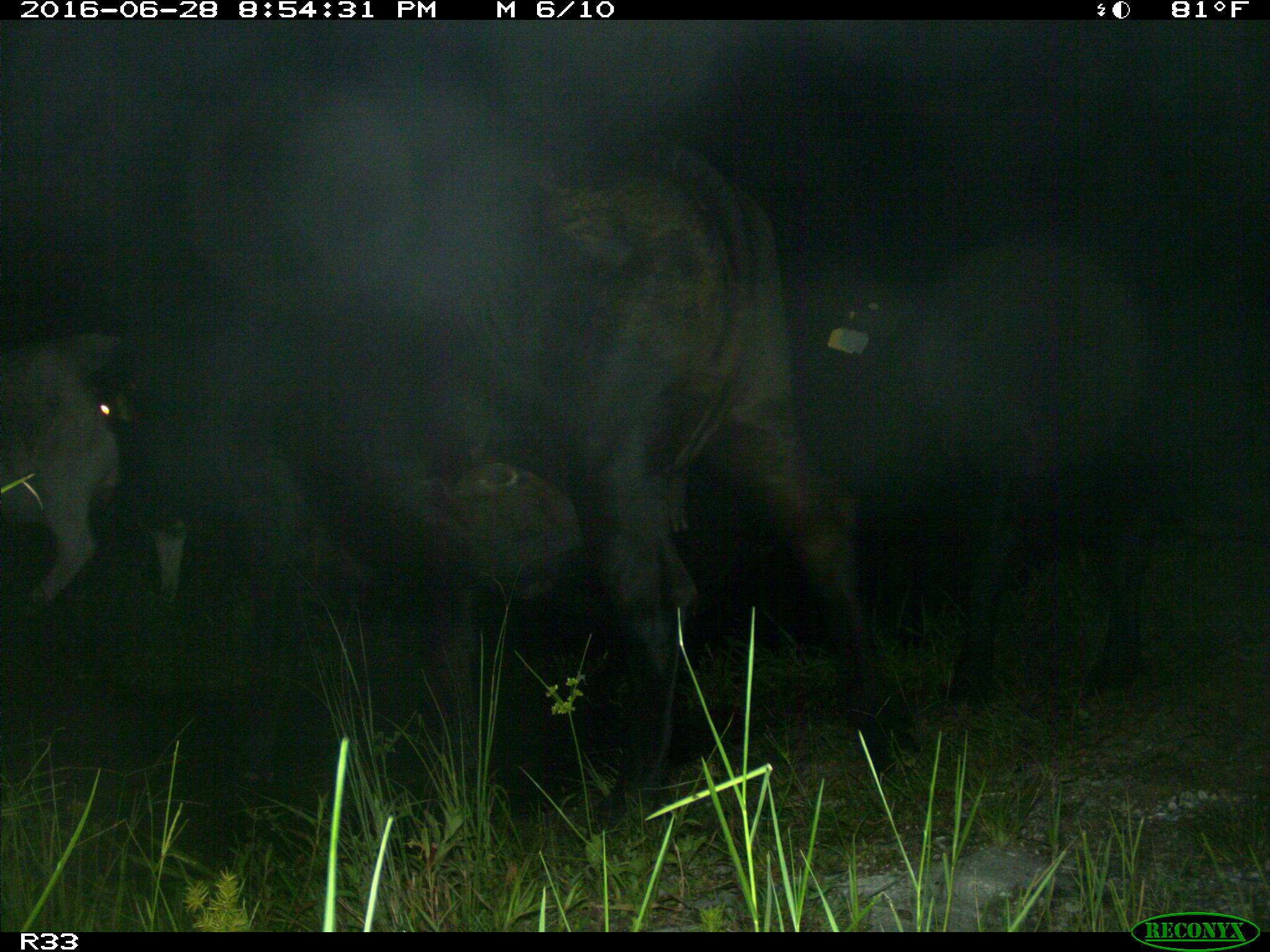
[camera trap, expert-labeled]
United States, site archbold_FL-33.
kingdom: Animalia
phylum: Chordata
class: Mammalia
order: Artiodactyla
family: Bovidae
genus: Bos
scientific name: Bos taurus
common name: domestic cow